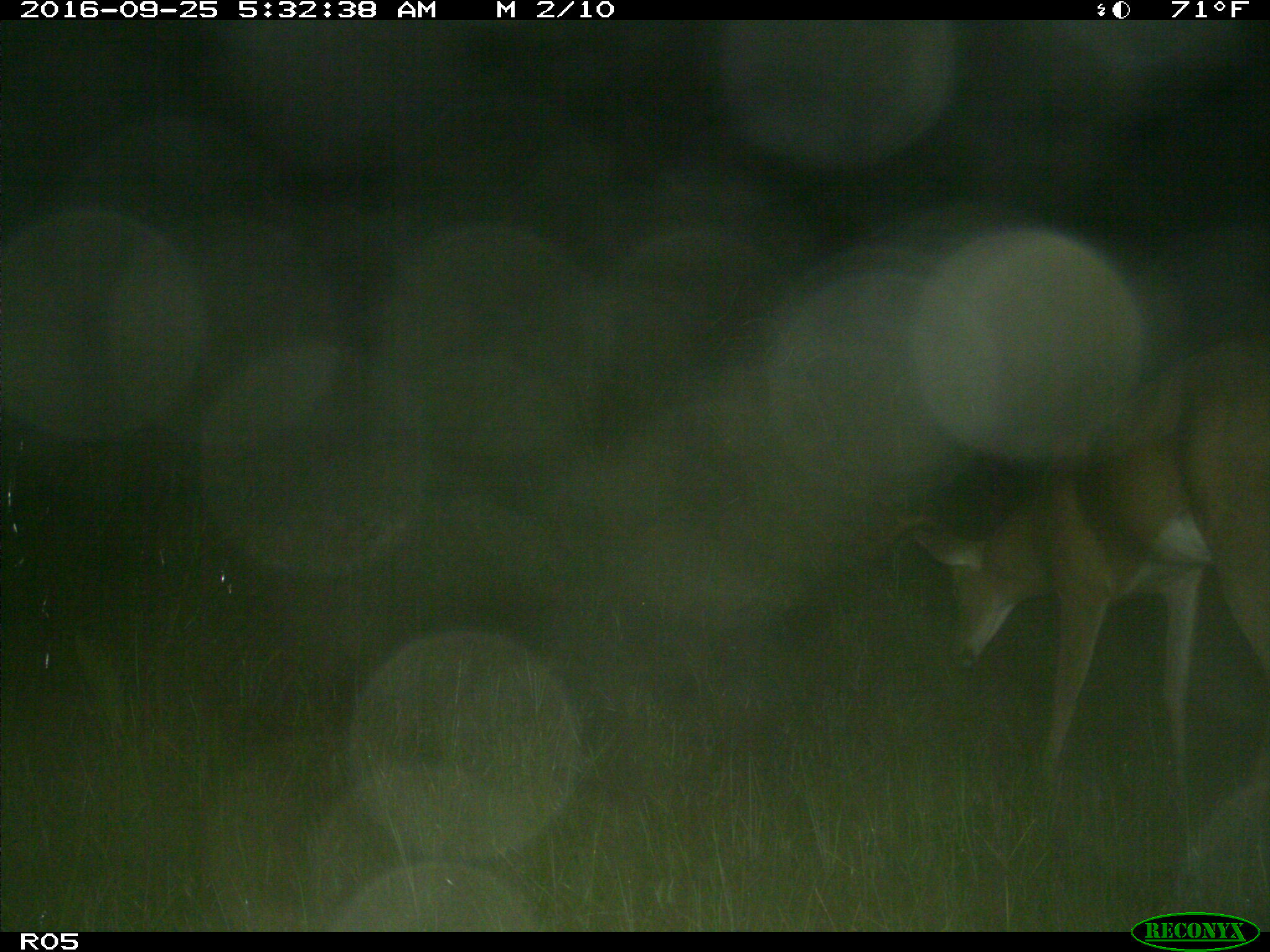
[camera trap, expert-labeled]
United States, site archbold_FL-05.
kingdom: Animalia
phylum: Chordata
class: Mammalia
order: Artiodactyla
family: Cervidae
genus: Odocoileus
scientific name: Odocoileus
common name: deer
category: unidentified deer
Unidentified deer (deer) (Odocoileus).